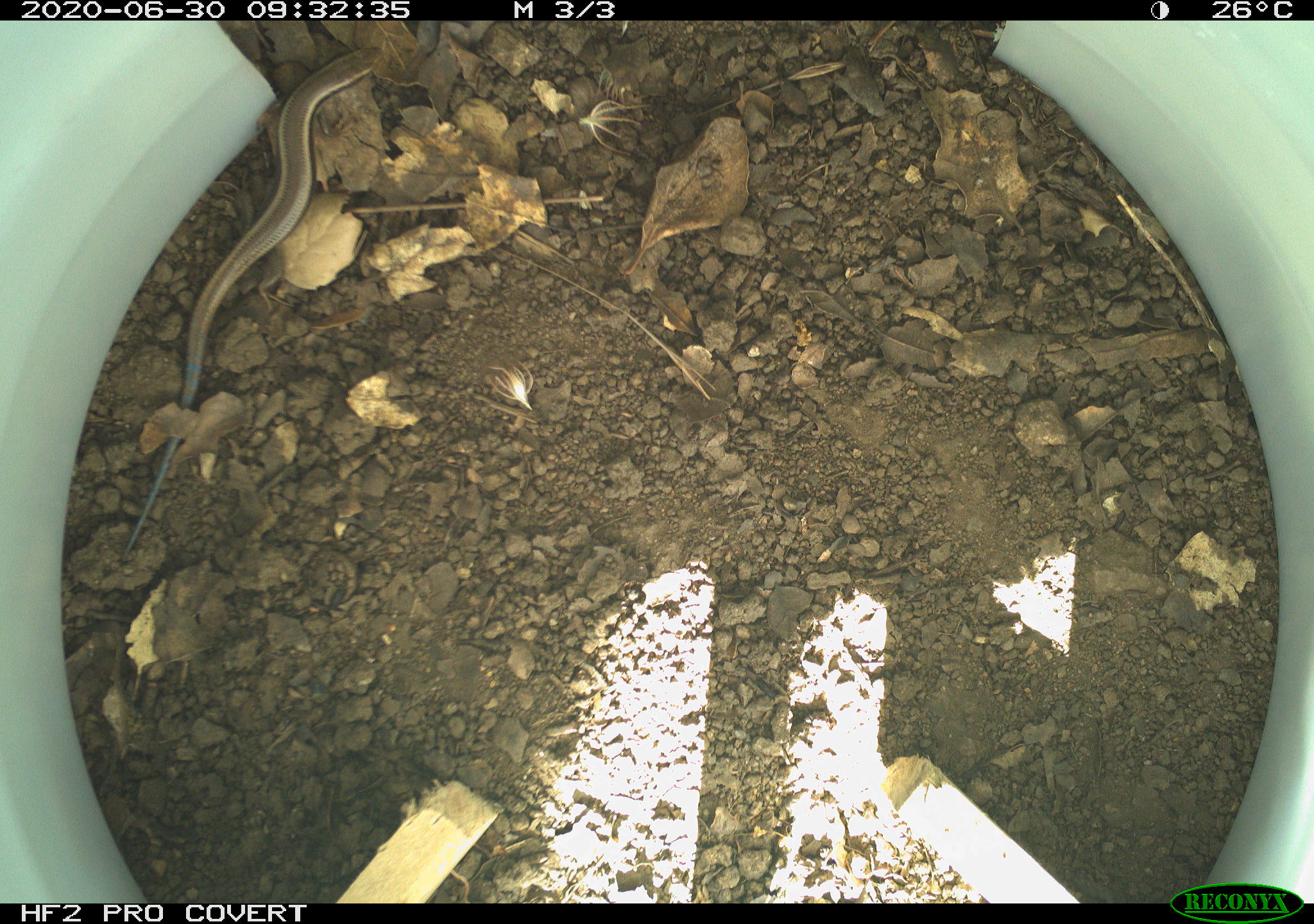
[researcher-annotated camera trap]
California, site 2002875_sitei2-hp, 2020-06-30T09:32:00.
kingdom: Animalia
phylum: Chordata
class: Reptilia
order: Squamata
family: Scincidae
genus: Plestiodon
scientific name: Plestiodon skiltonianus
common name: western skink